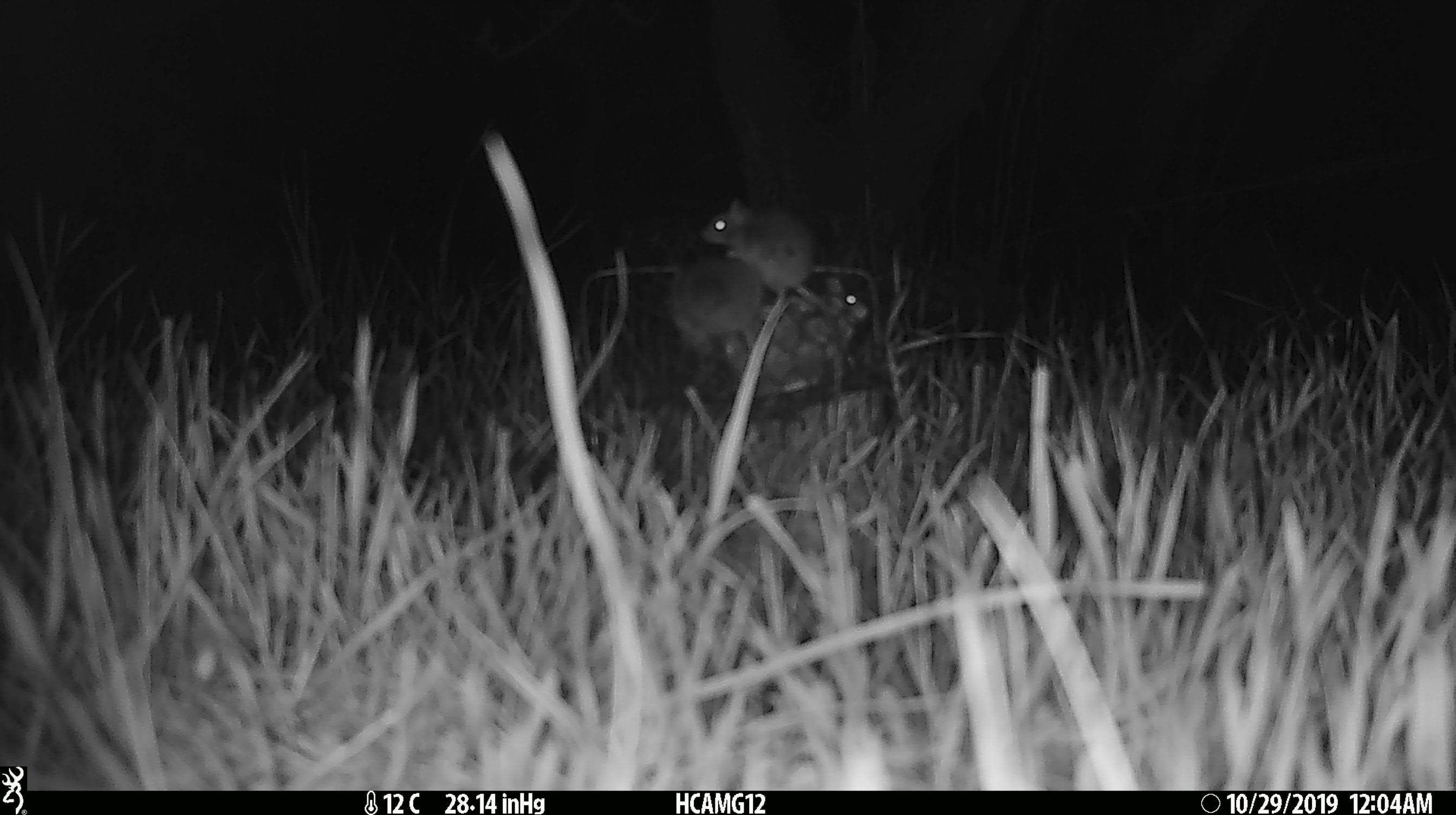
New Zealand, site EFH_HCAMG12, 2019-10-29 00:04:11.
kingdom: Animalia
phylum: Chordata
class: Mammalia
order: Rodentia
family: Muridae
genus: Mus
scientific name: Mus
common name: mouse